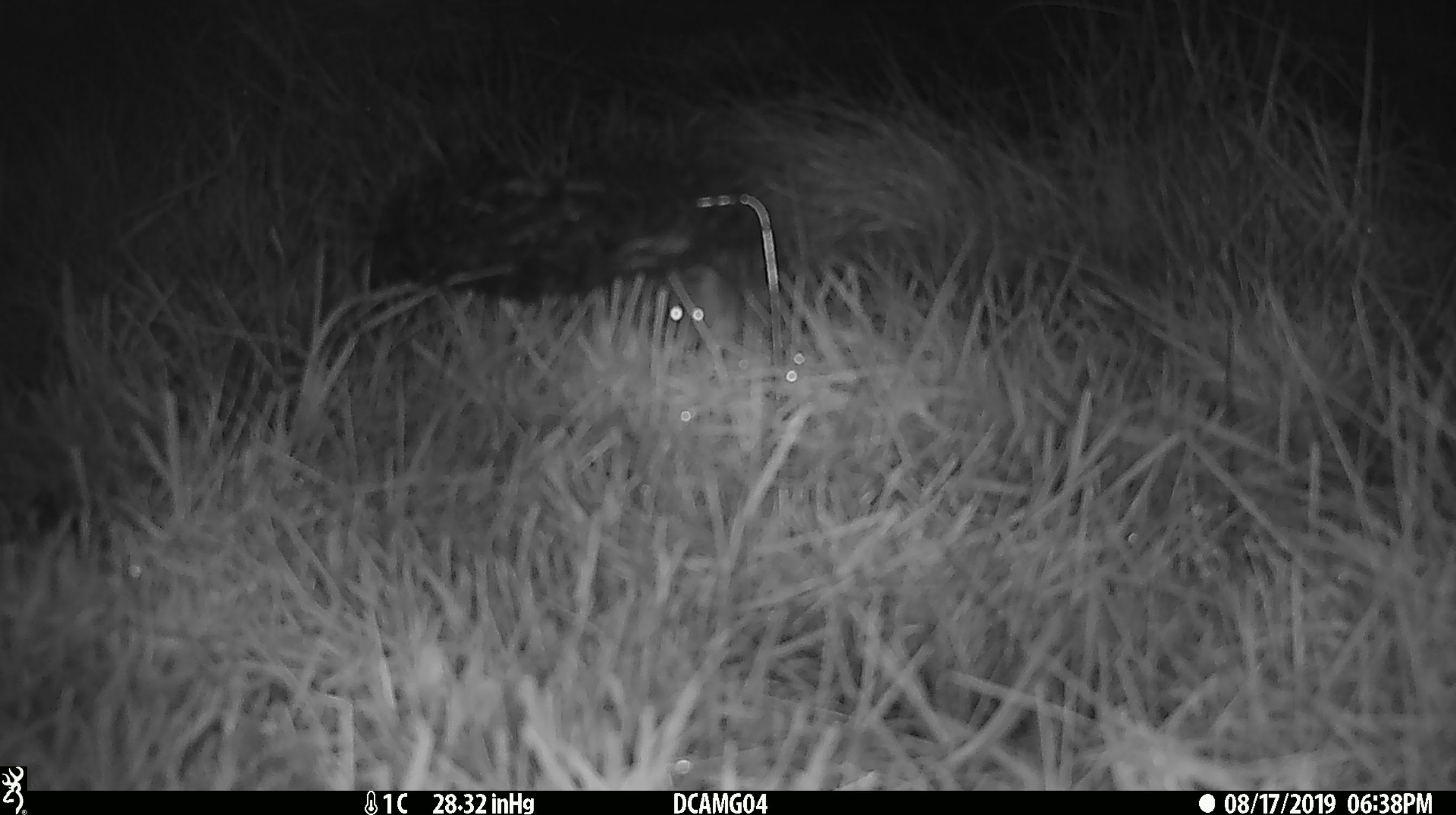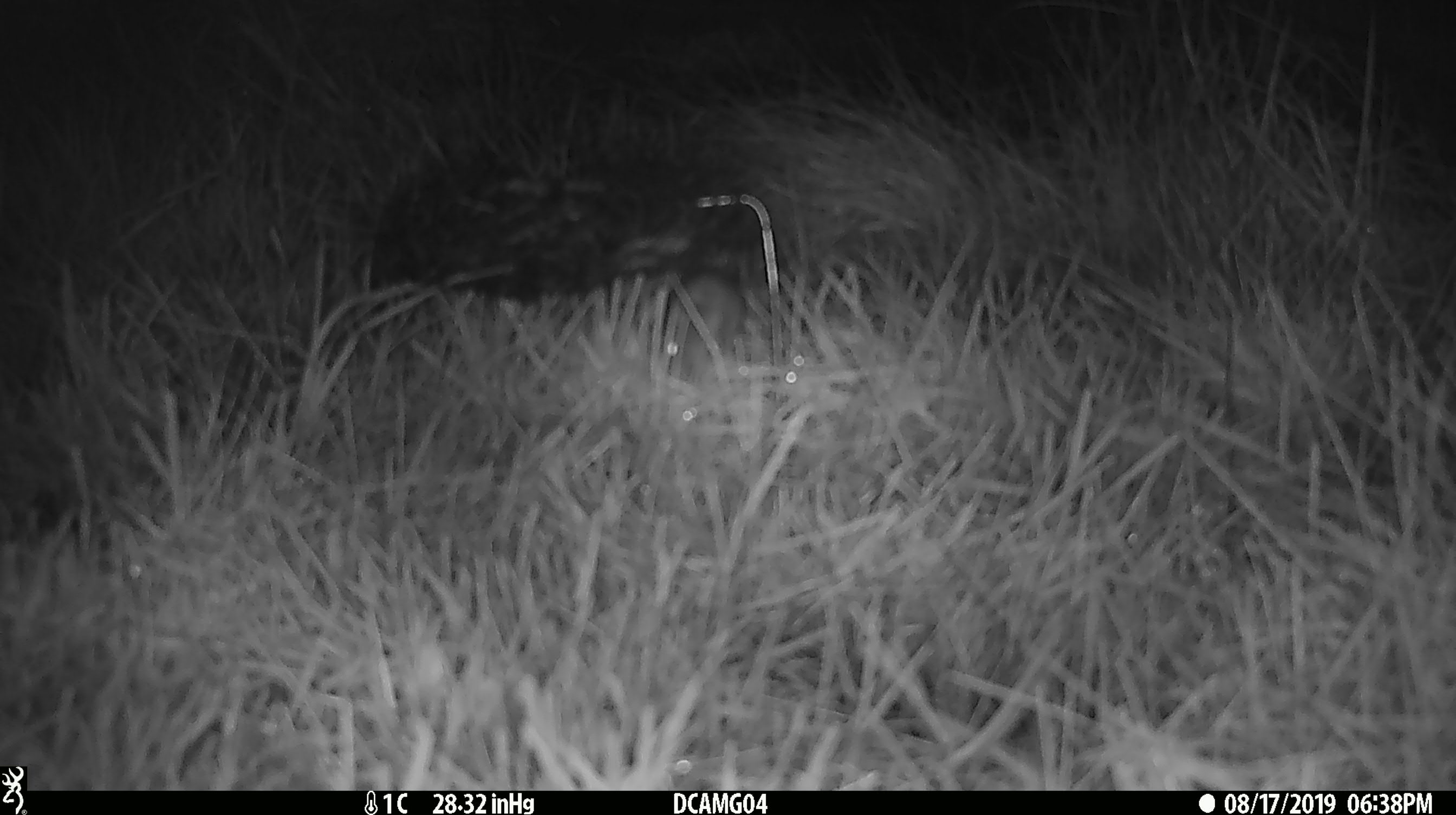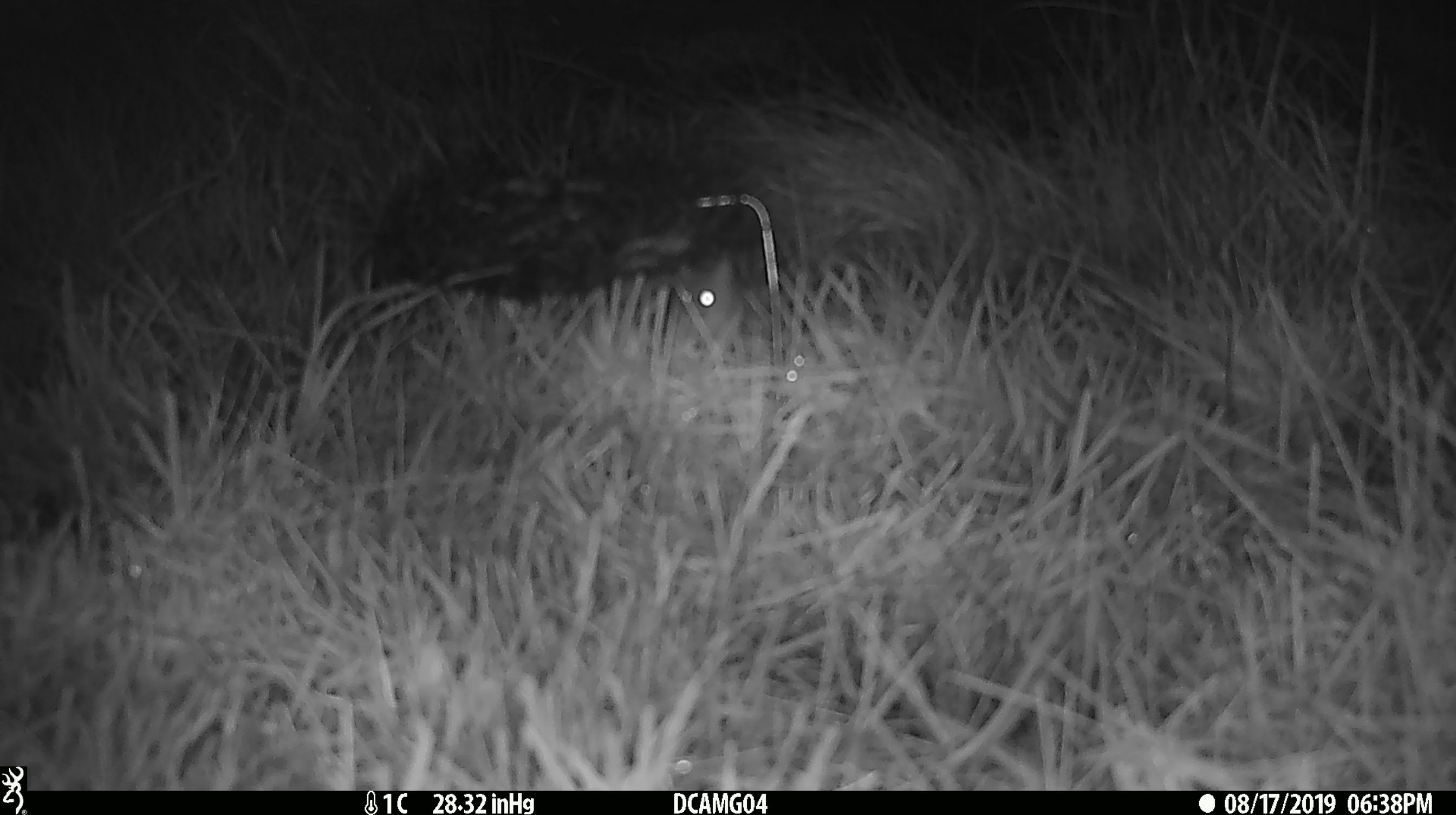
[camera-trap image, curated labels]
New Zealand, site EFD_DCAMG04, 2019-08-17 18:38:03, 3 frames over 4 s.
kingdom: Animalia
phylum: Chordata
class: Mammalia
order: Rodentia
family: Muridae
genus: Mus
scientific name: Mus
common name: mouse